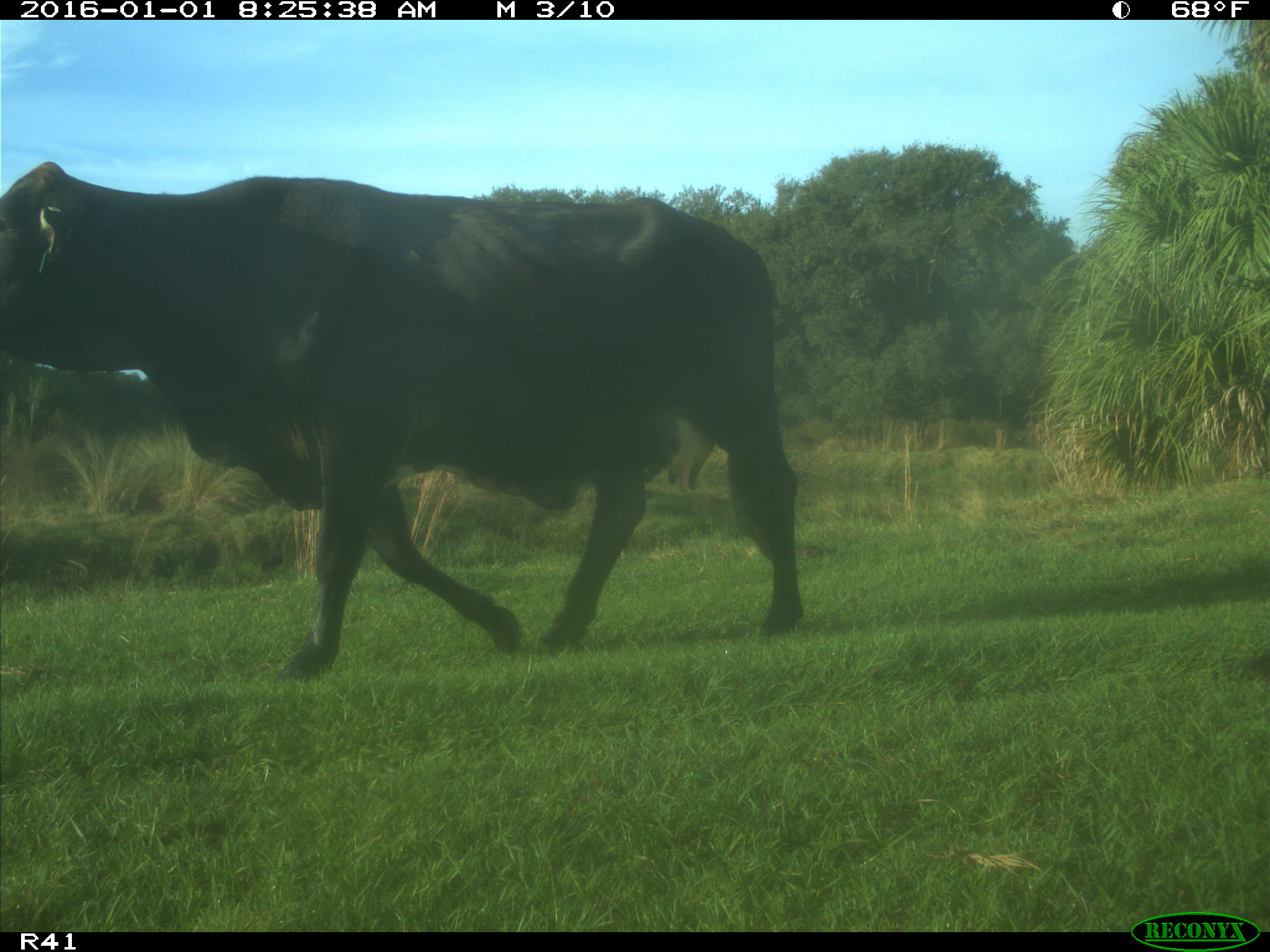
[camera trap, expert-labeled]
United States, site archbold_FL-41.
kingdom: Animalia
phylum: Chordata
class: Mammalia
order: Artiodactyla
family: Bovidae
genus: Bos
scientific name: Bos taurus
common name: domestic cow